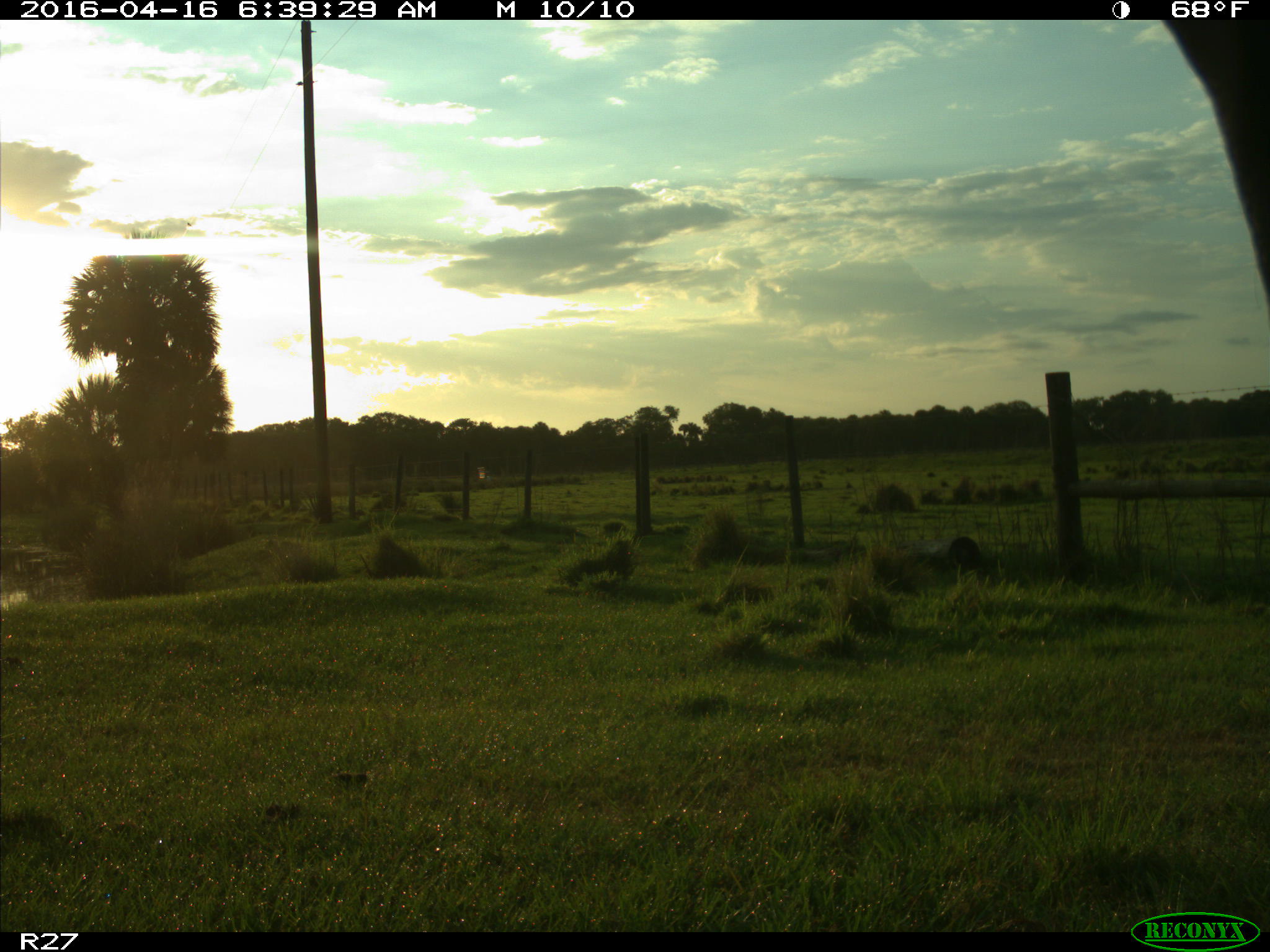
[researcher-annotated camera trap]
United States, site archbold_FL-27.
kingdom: Animalia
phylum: Chordata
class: Mammalia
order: Artiodactyla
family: Bovidae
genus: Bos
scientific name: Bos taurus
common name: domestic cow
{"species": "Bos taurus (domestic cow)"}